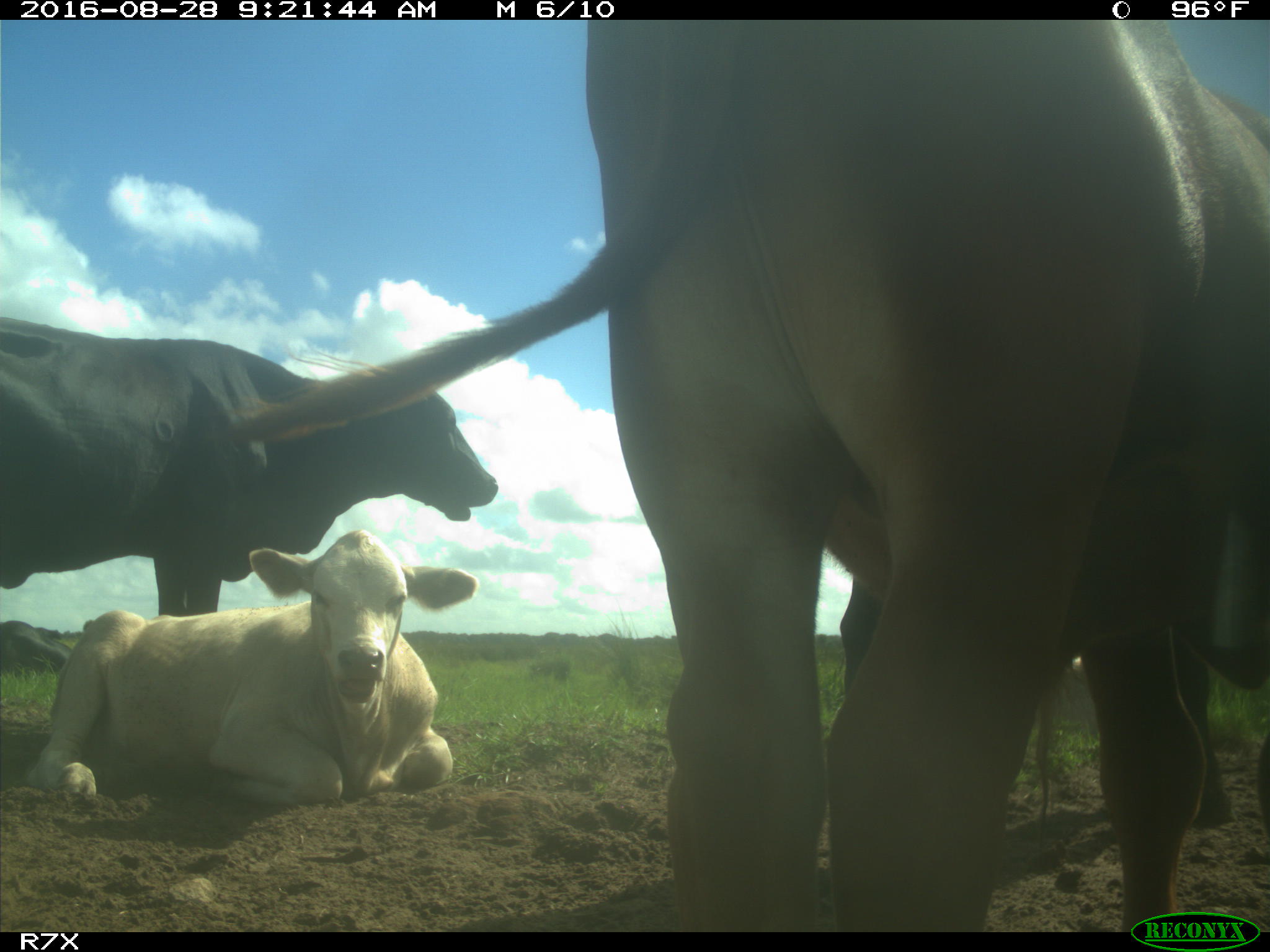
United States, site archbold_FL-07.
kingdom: Animalia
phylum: Chordata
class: Mammalia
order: Artiodactyla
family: Bovidae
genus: Bos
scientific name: Bos taurus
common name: domestic cow